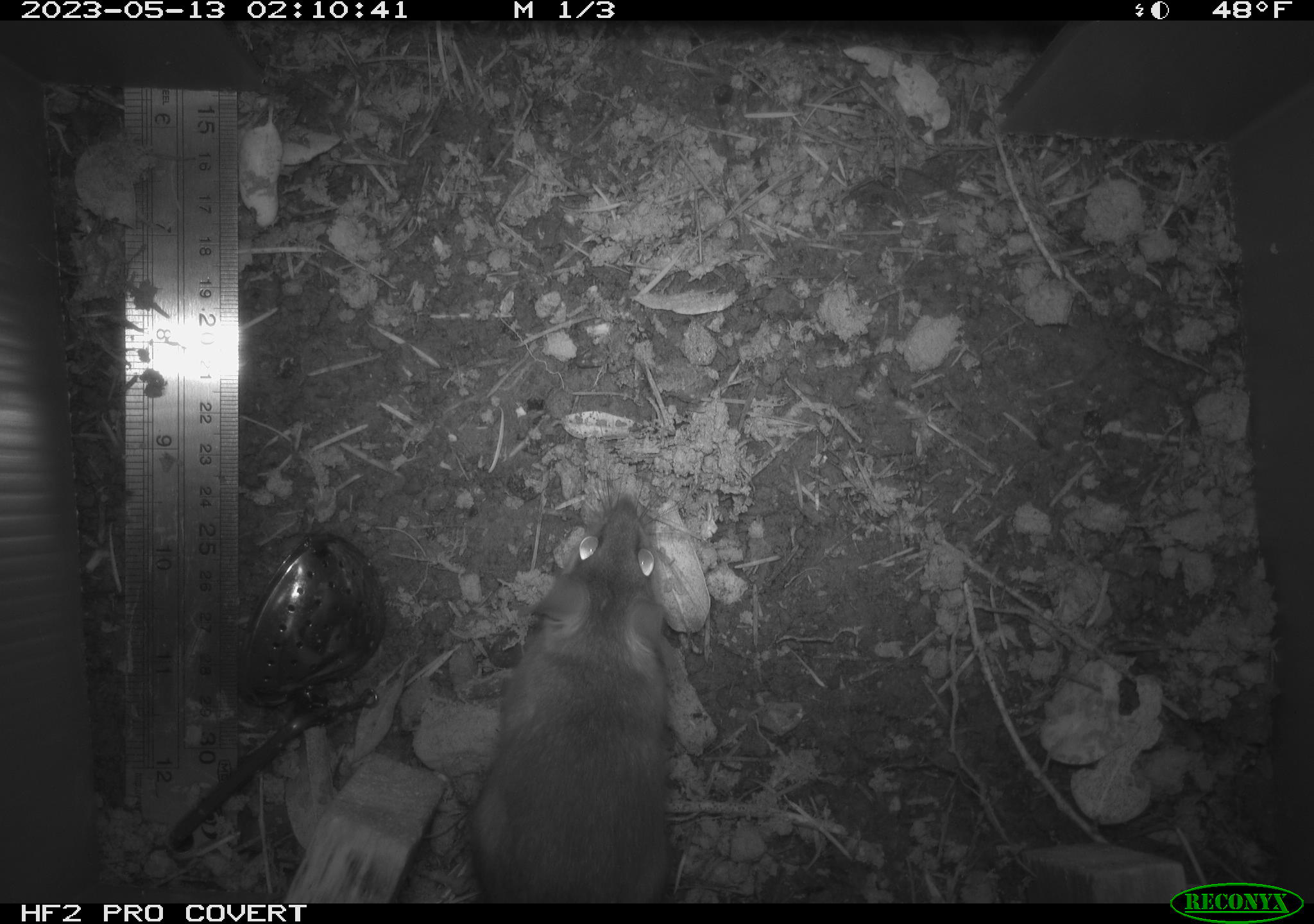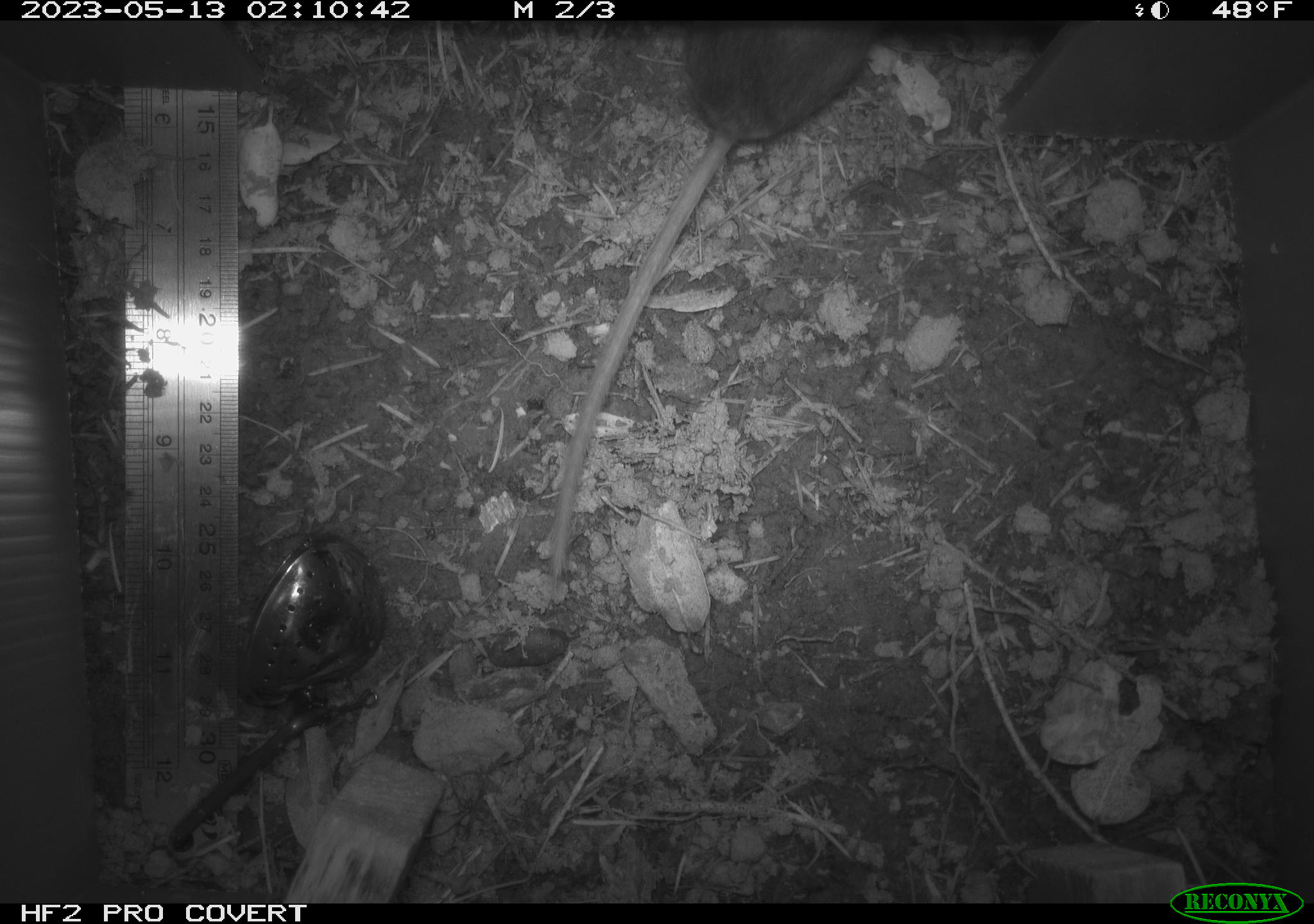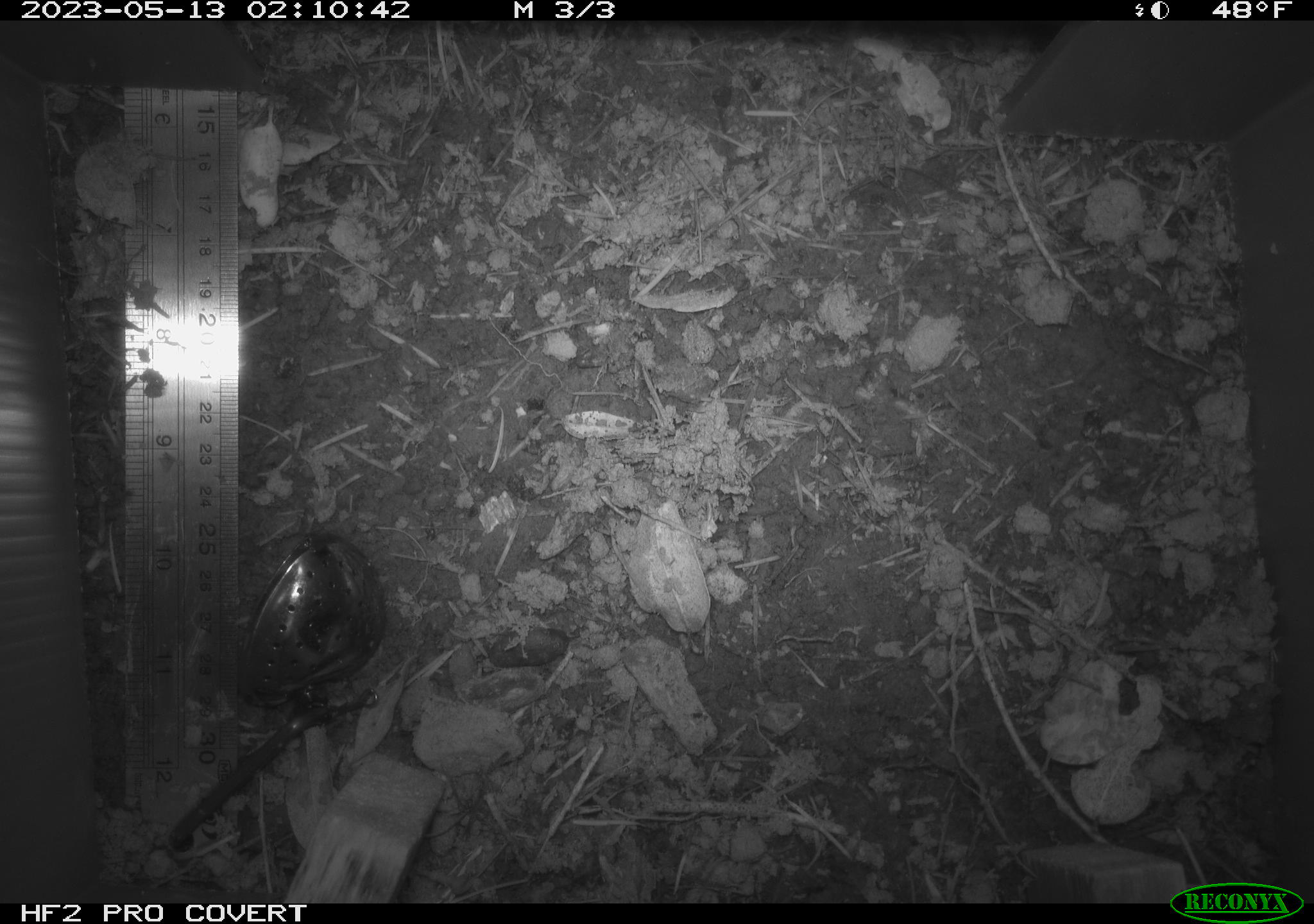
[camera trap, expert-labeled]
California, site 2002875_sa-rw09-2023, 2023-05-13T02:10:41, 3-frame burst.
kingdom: Animalia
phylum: Chordata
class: Mammalia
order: Rodentia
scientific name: Rodentia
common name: mouse species